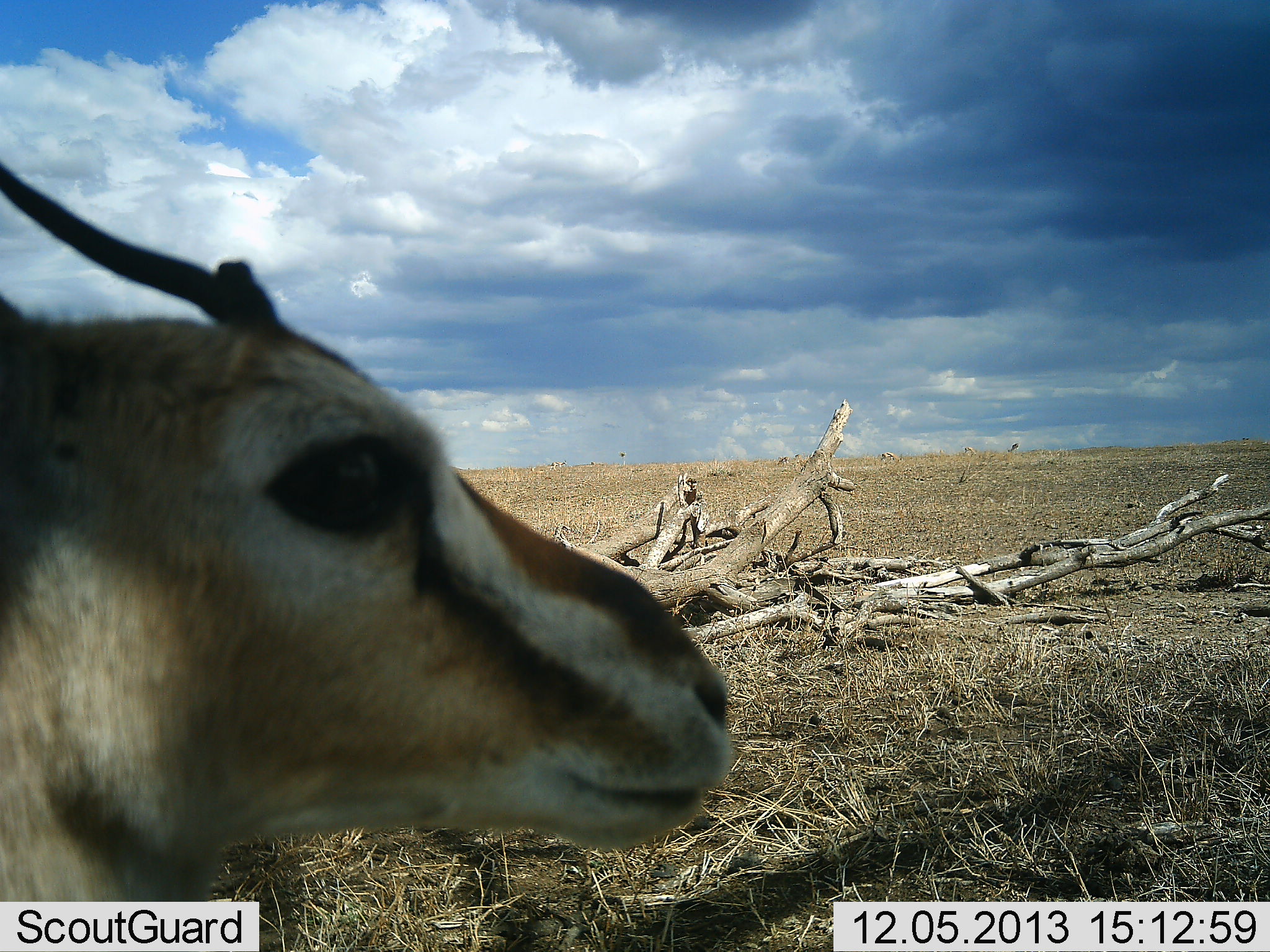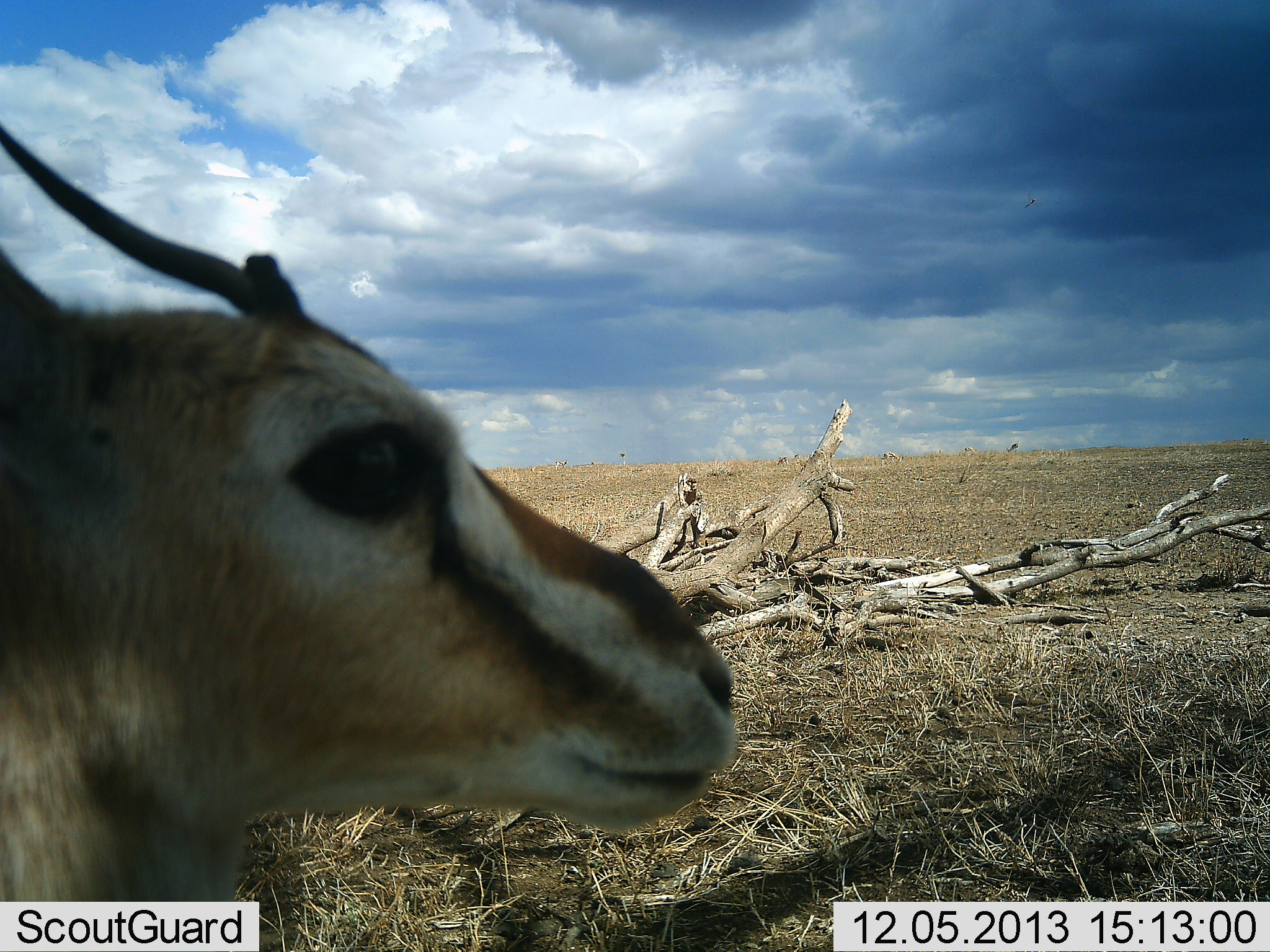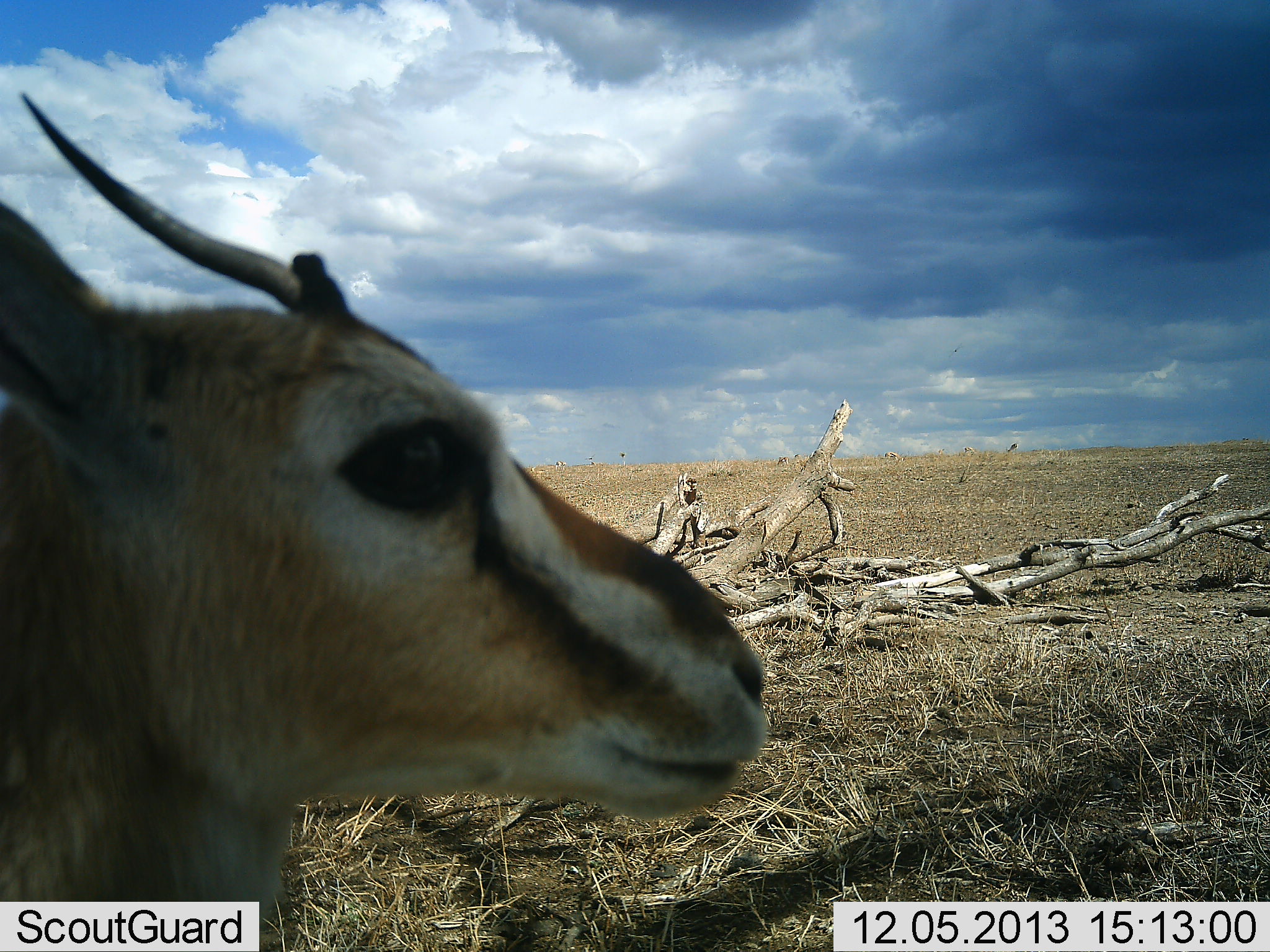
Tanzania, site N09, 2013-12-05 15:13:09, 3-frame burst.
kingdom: Animalia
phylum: Chordata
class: Mammalia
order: Artiodactyla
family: Bovidae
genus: Eudorcas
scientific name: Eudorcas thomsonii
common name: thomson's gazelle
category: gazellethomsons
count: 1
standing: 100%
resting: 0%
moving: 0%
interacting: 0%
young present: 0%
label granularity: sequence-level